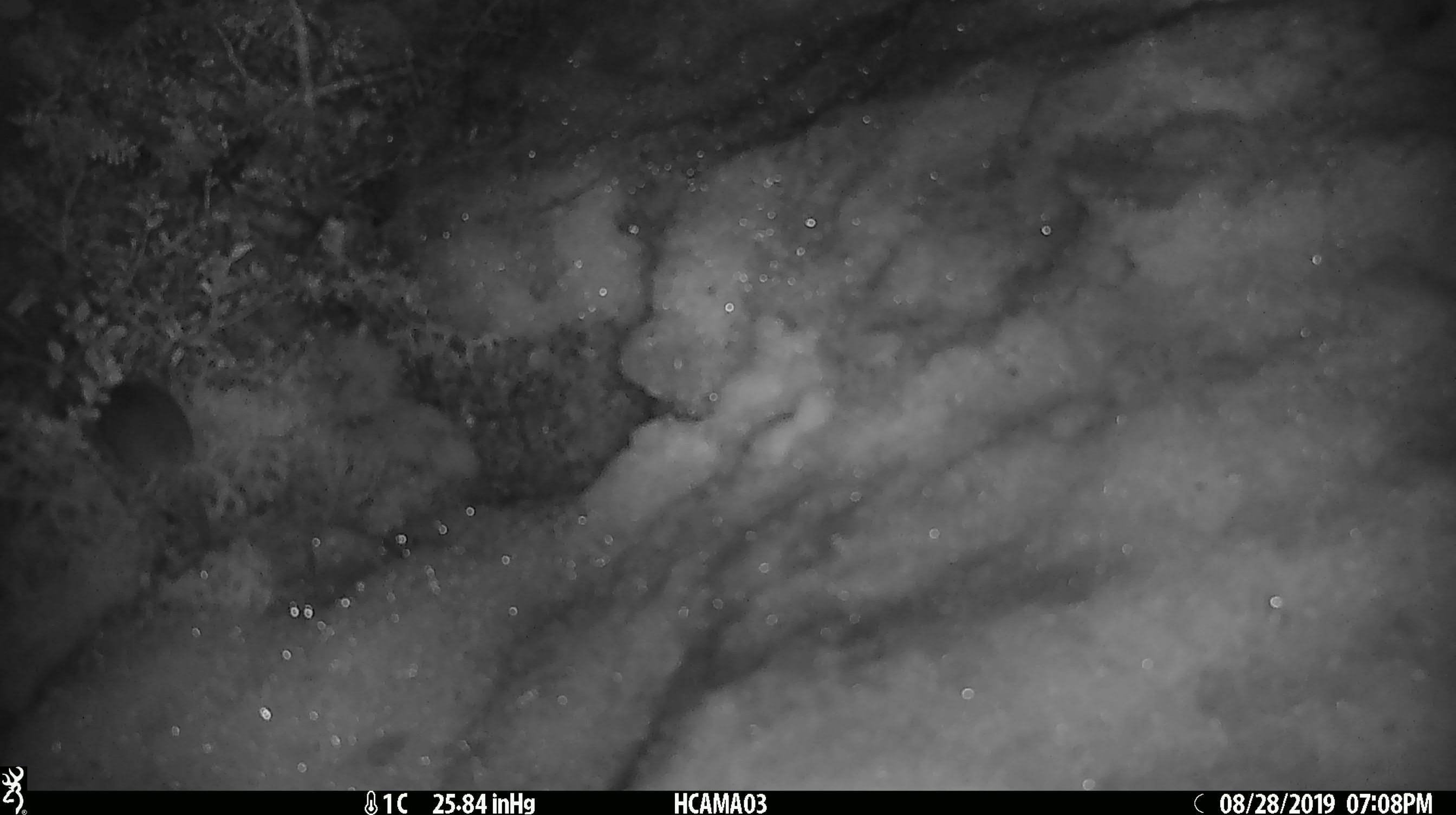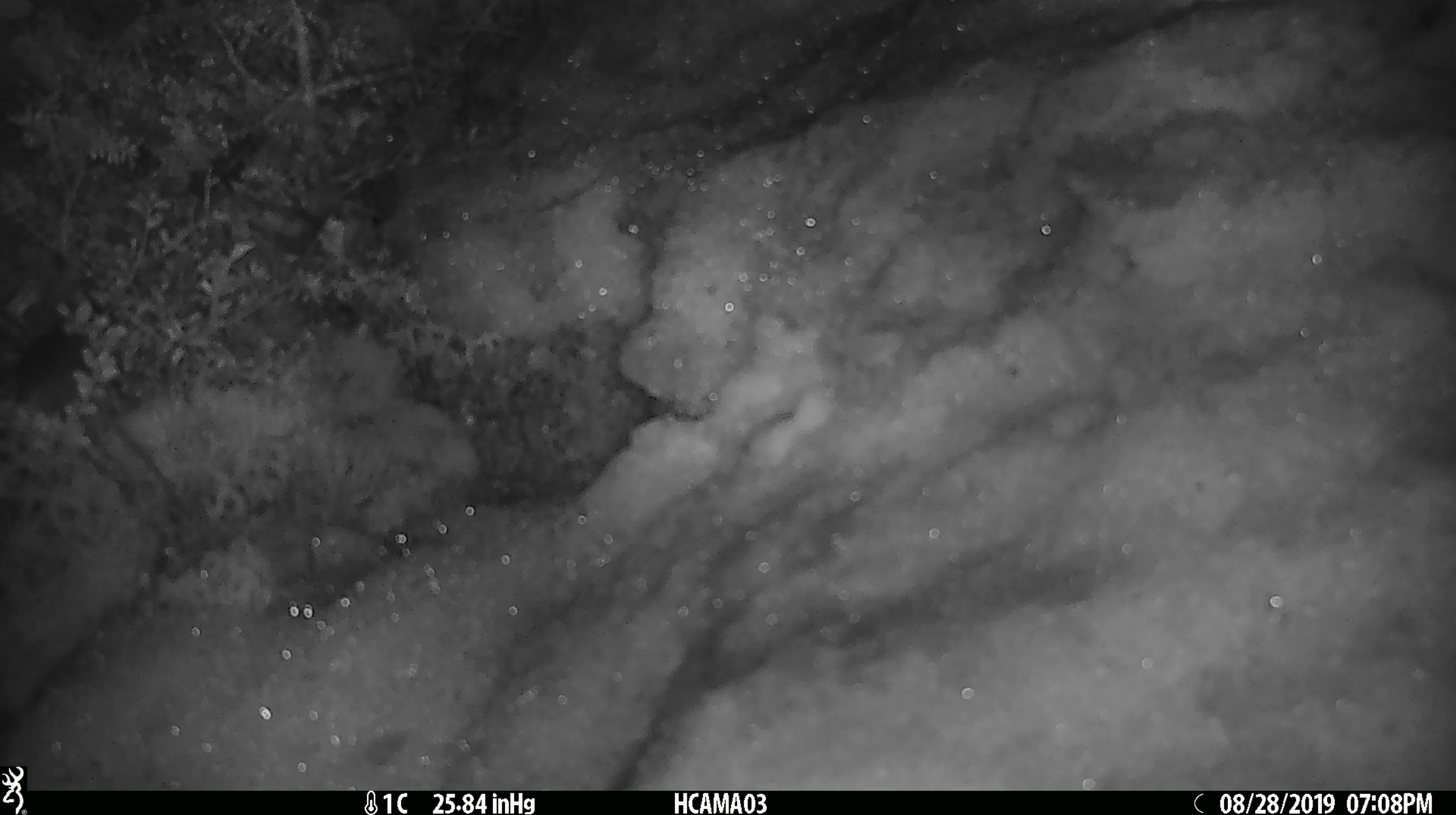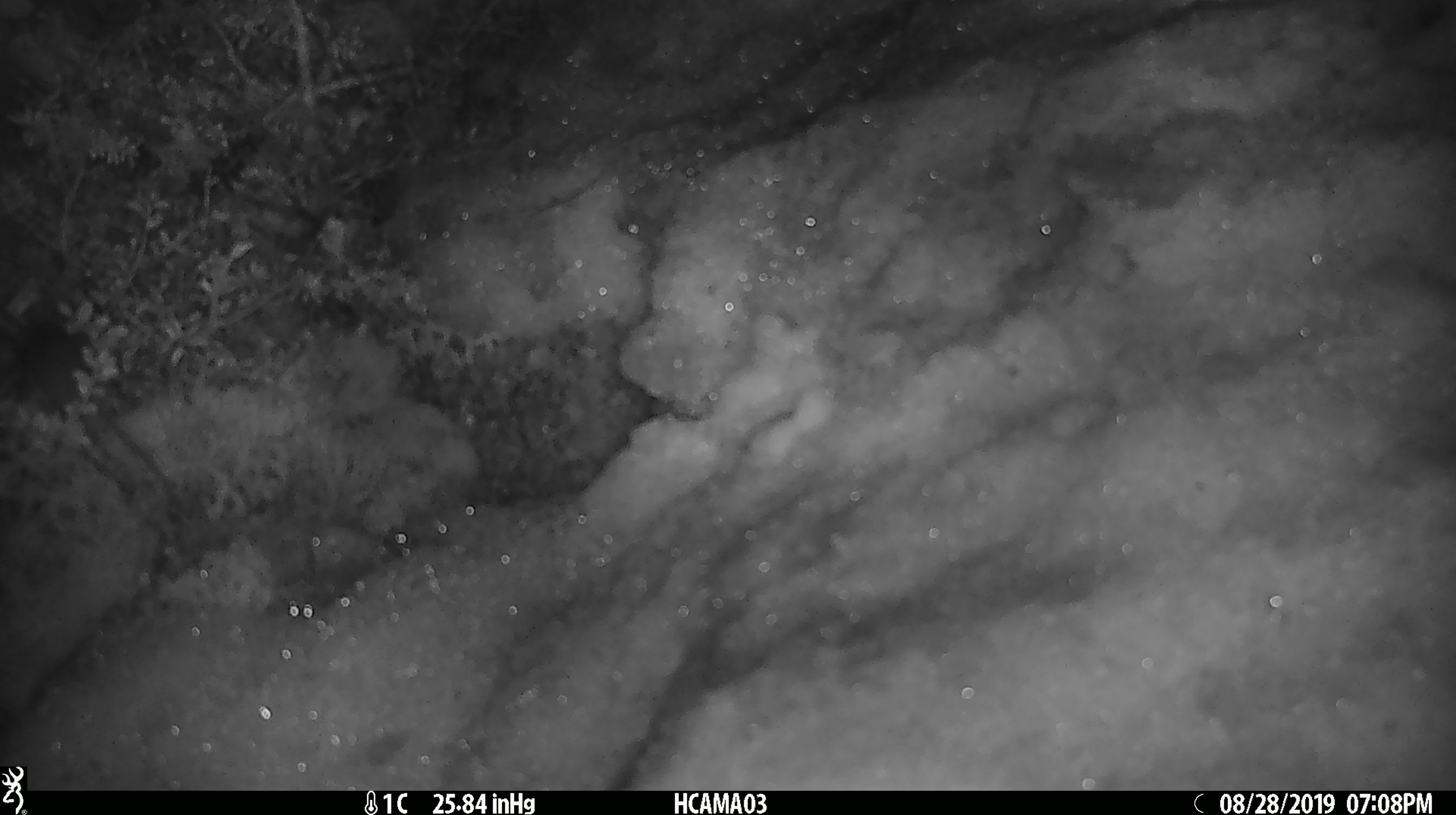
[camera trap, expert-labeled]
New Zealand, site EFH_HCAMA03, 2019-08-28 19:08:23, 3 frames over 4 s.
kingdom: Animalia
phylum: Chordata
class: Mammalia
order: Rodentia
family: Muridae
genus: Mus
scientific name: Mus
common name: mouse